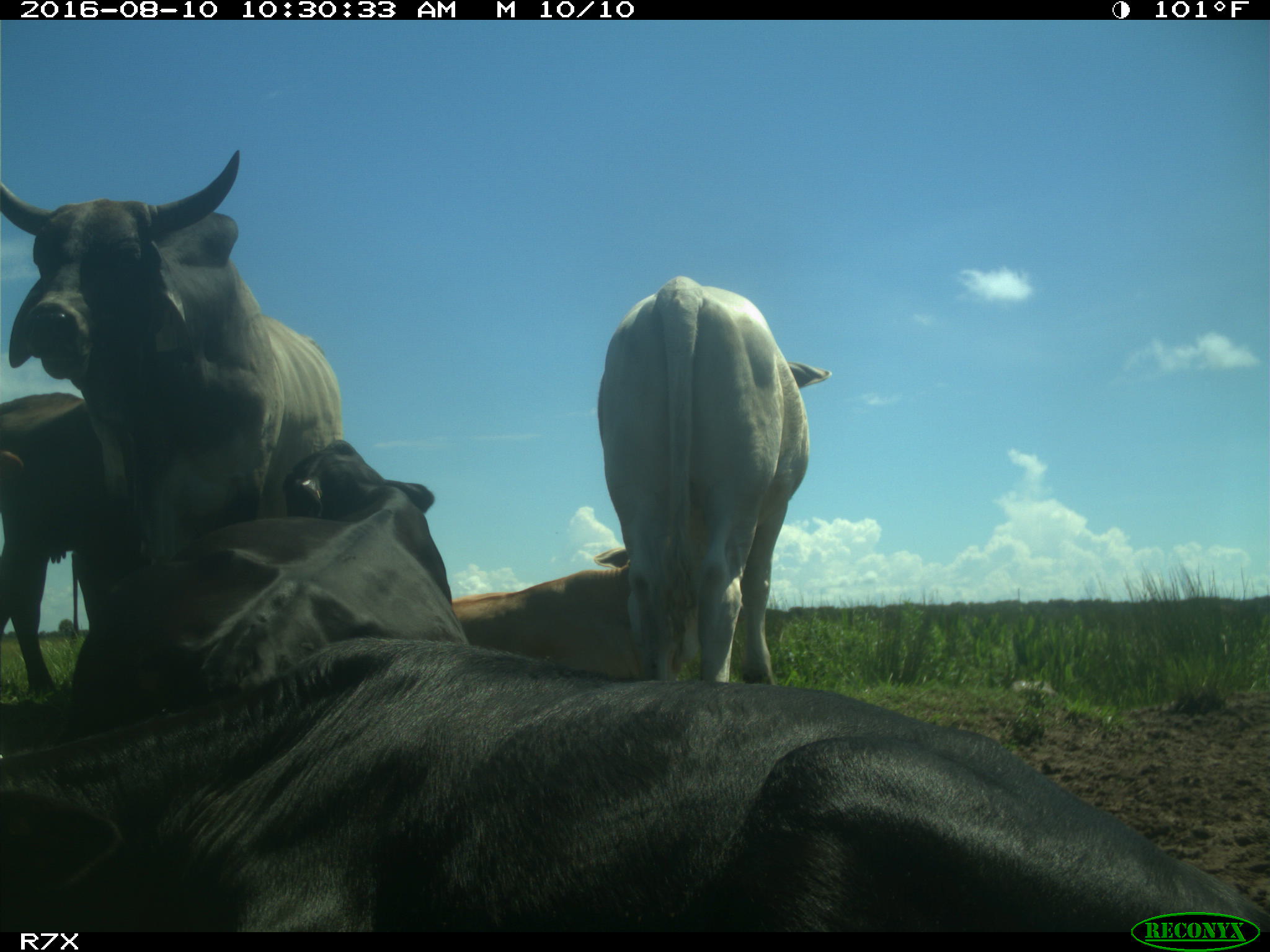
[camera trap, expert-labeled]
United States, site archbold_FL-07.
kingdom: Animalia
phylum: Chordata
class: Mammalia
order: Artiodactyla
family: Bovidae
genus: Bos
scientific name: Bos taurus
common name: domestic cow